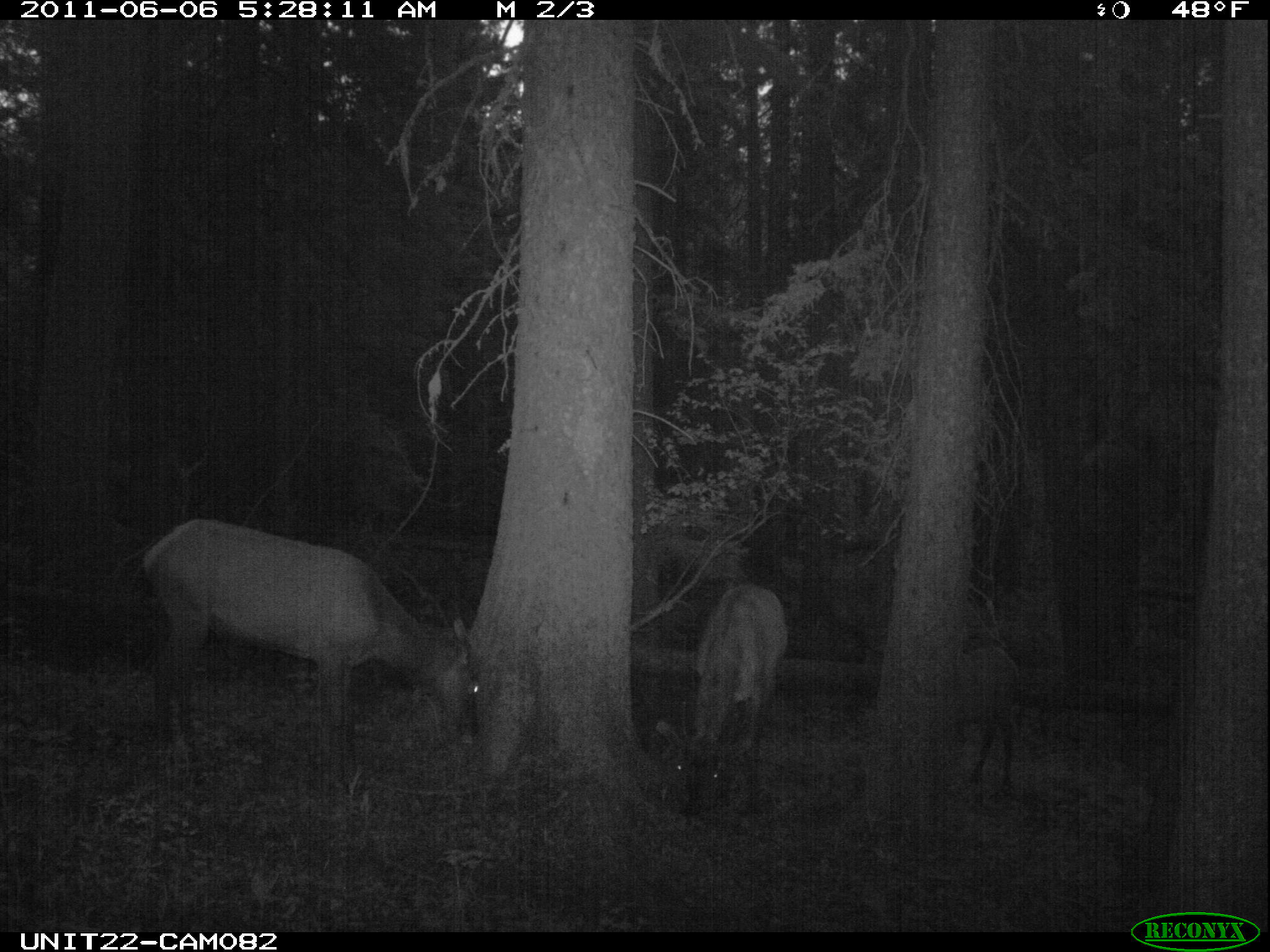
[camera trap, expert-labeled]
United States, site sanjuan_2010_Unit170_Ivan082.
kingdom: Animalia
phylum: Chordata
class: Mammalia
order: Artiodactyla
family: Cervidae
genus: Cervus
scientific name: Cervus elaphus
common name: red deer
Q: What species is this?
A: Cervus elaphus (red deer).